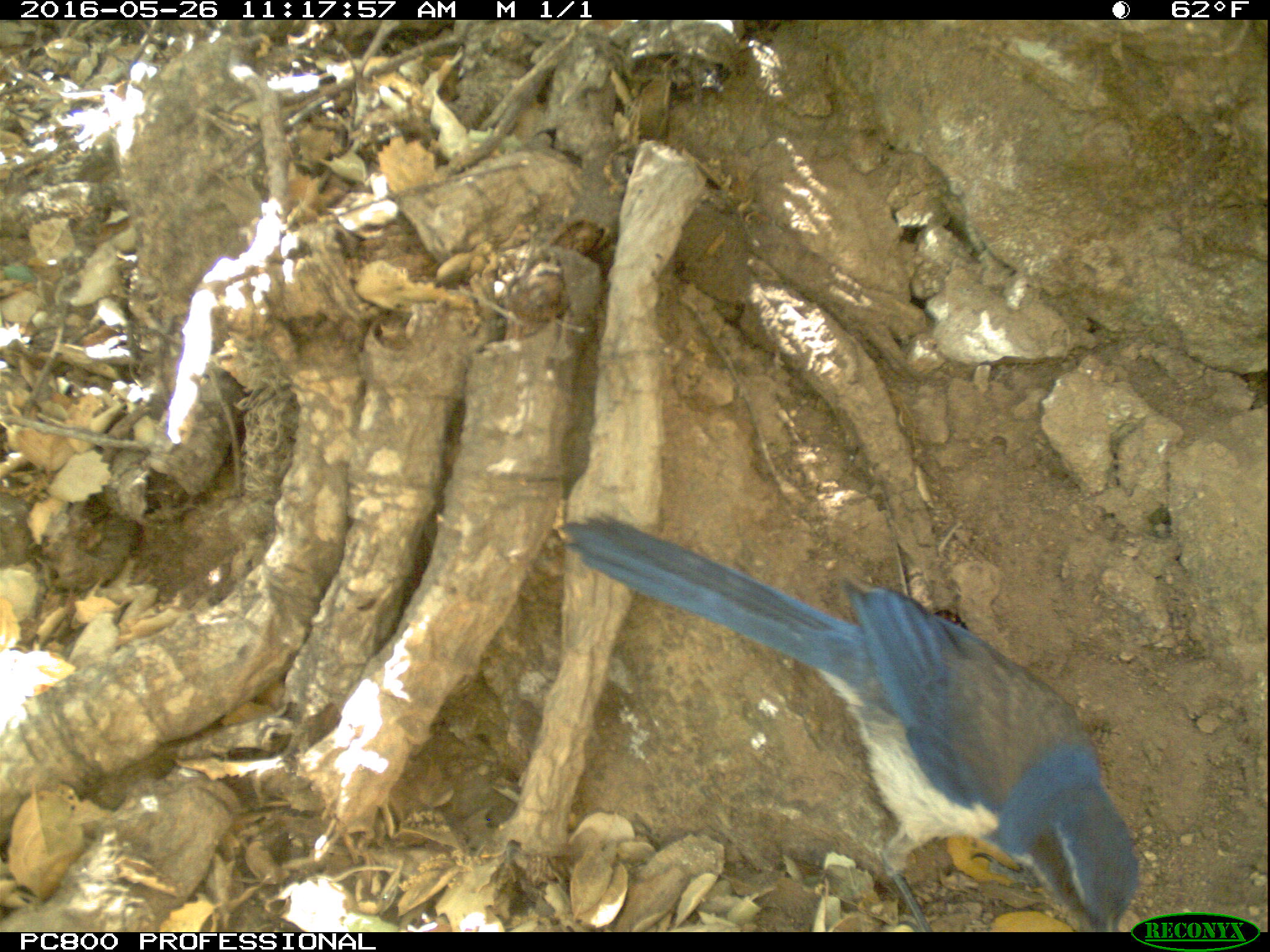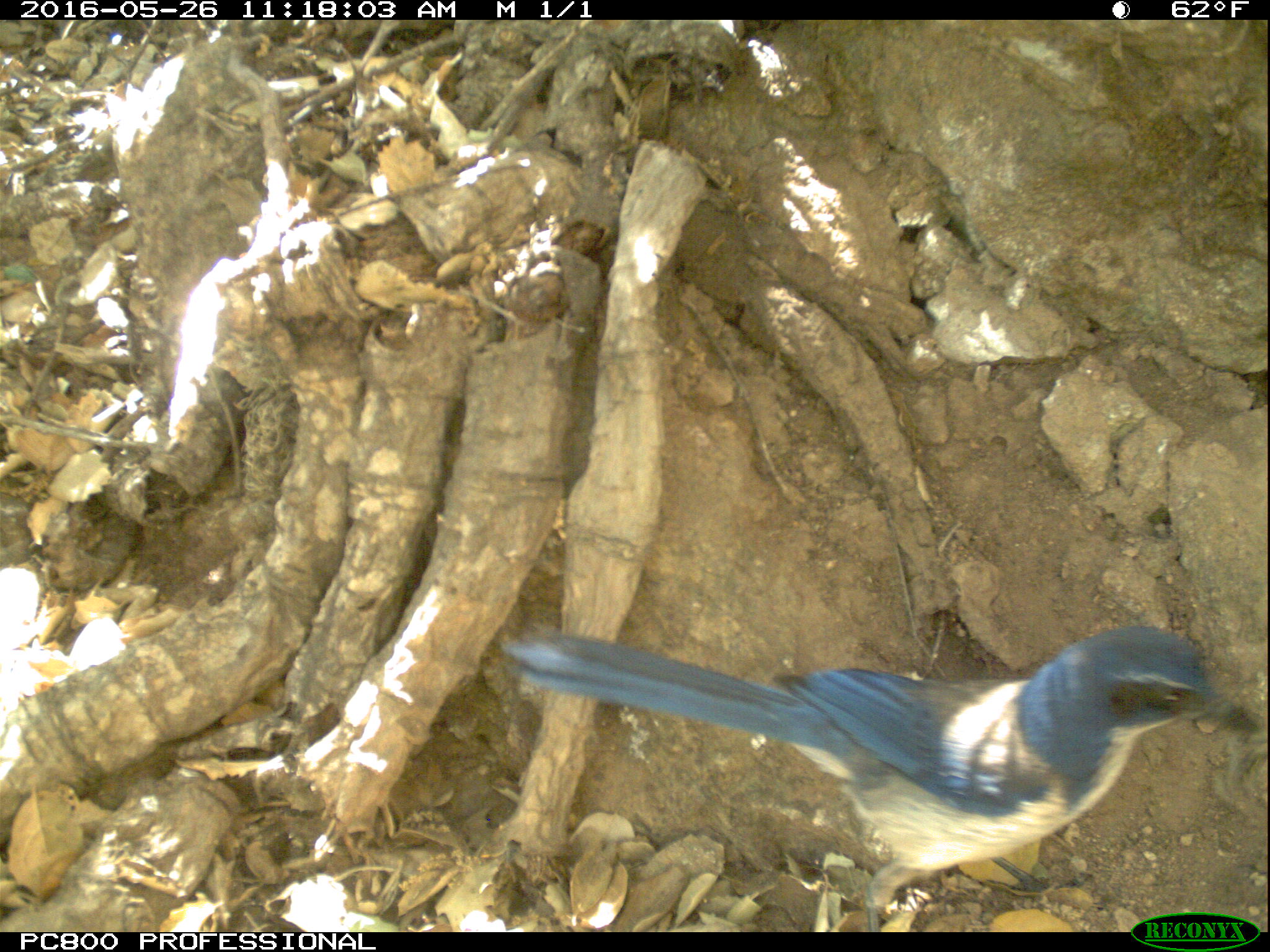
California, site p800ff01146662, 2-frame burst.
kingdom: Animalia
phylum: Chordata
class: Aves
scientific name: Aves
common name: bird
Bird (Aves).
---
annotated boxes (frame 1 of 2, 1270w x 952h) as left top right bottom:
bird: 551 512 1139 933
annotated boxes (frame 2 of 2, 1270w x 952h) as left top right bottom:
bird: 504 622 1266 930